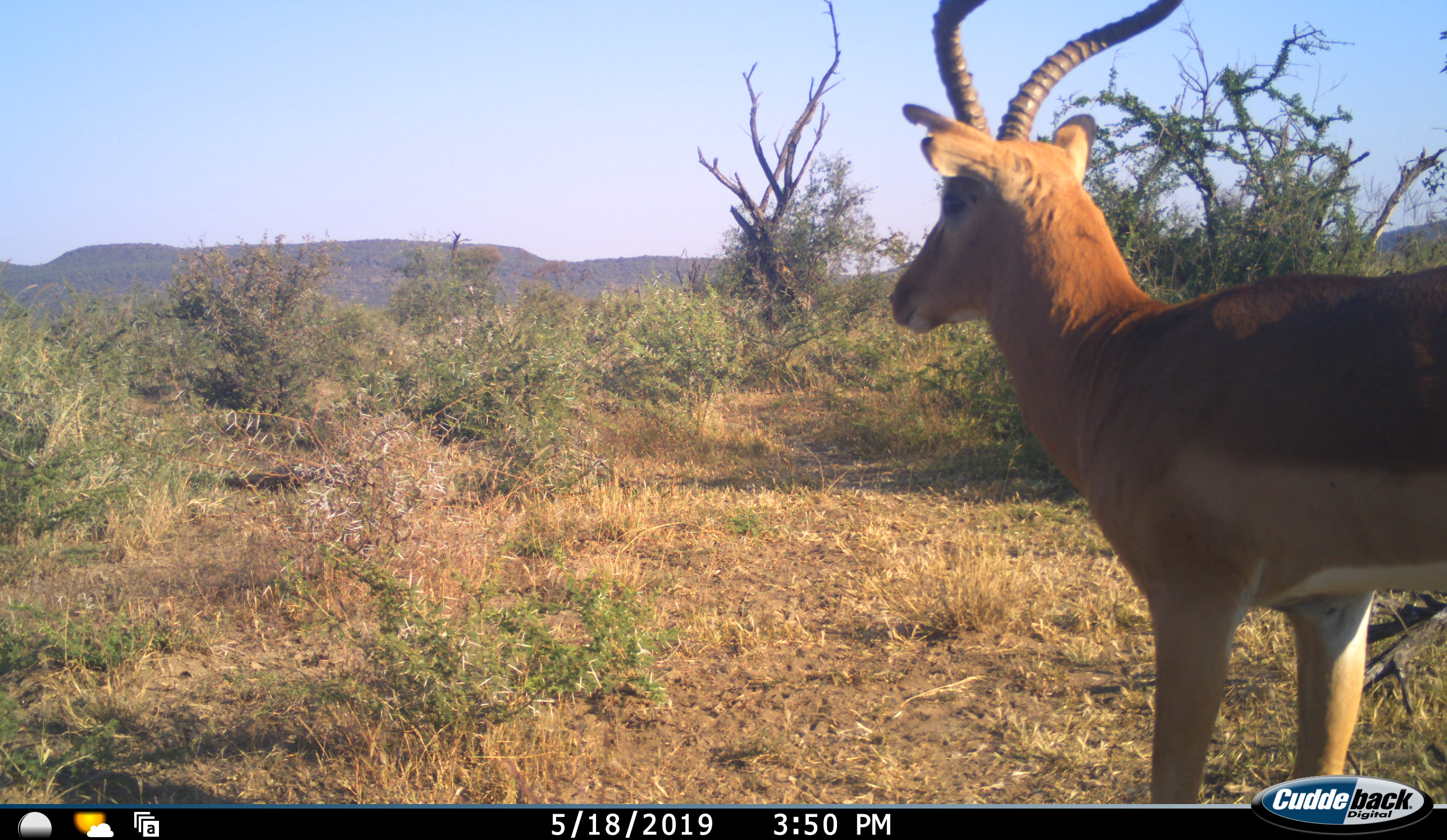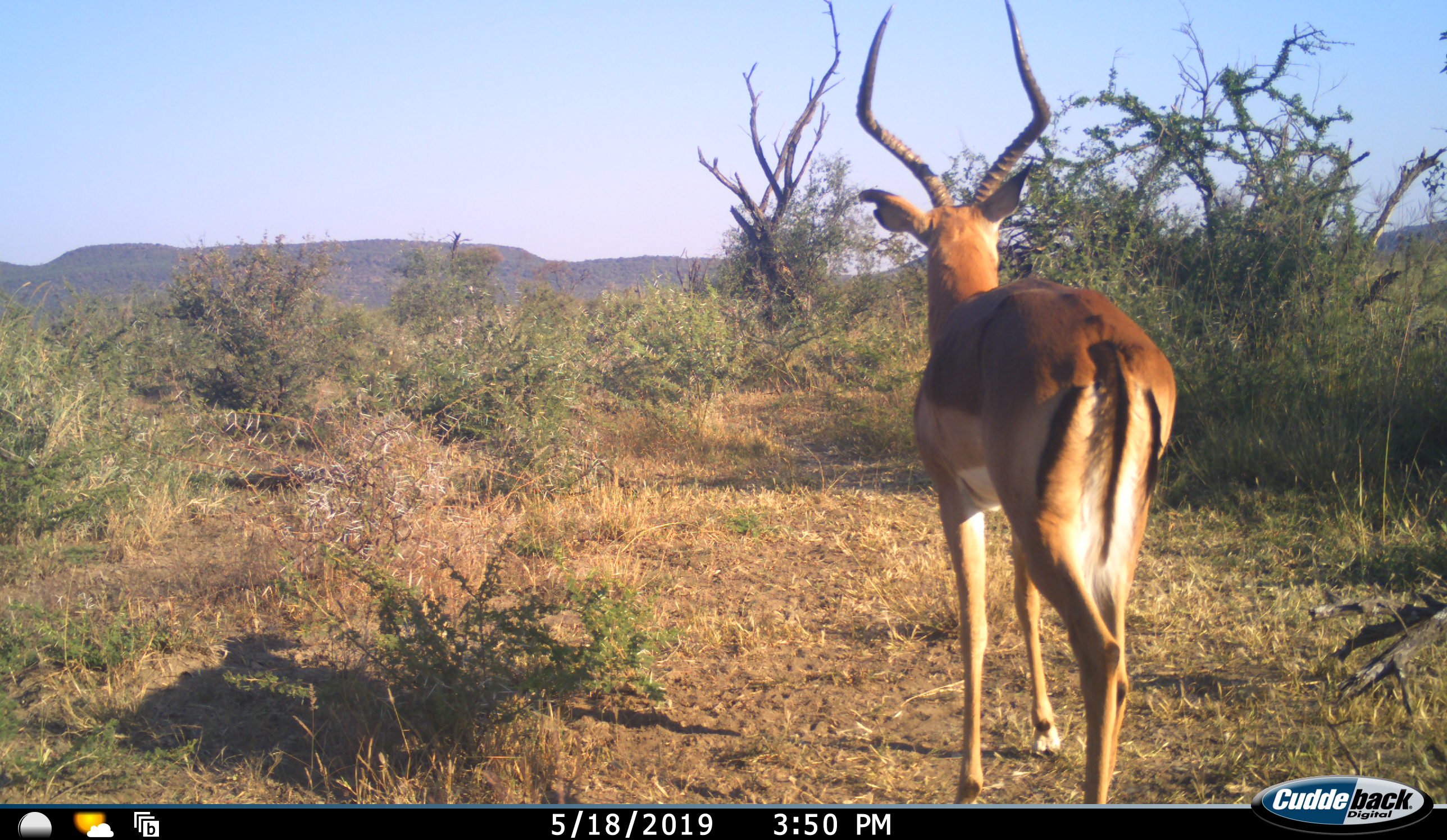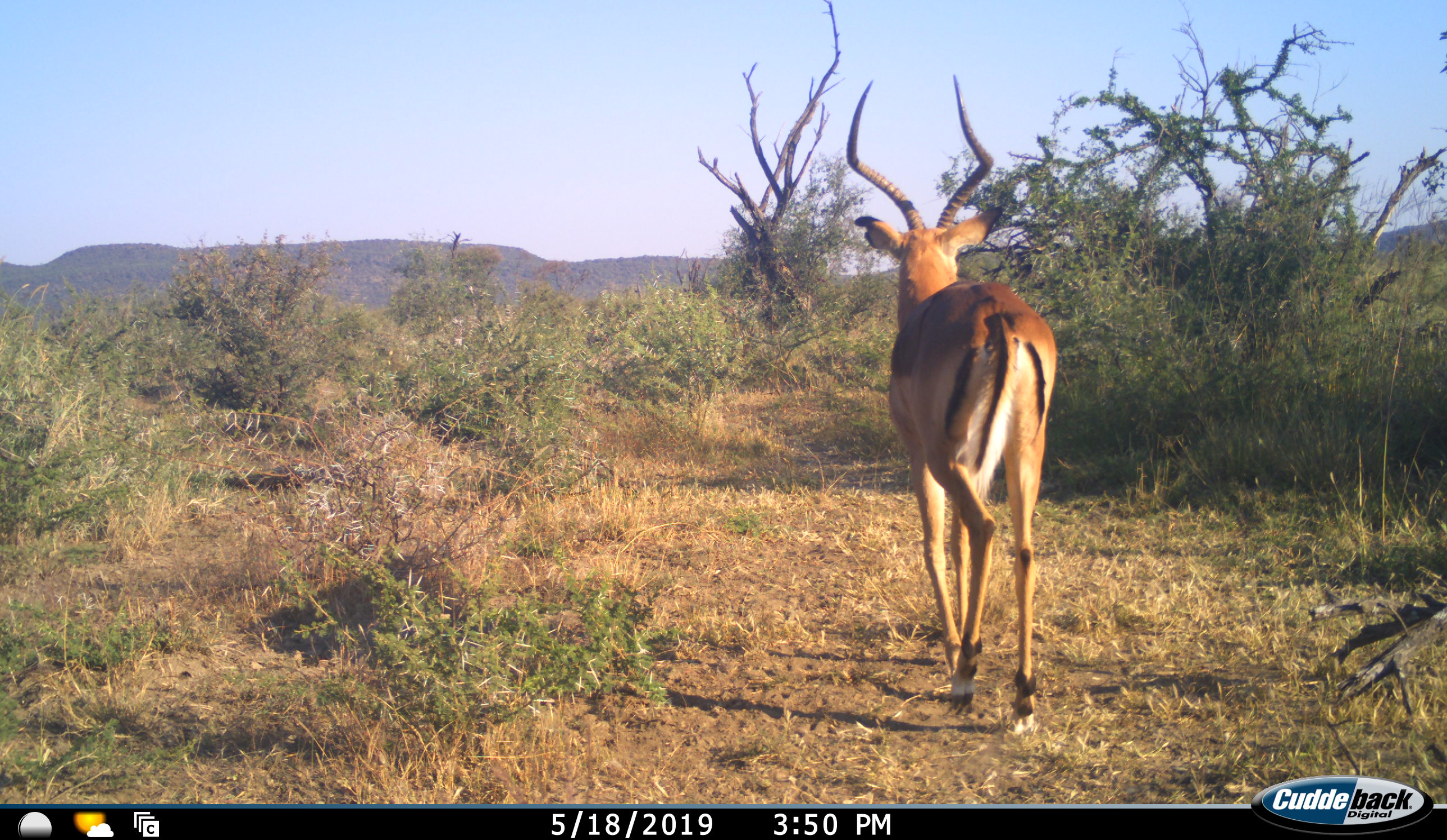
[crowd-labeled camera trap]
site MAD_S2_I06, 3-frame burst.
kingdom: Animalia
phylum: Chordata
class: Mammalia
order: Artiodactyla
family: Bovidae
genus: Aepyceros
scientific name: Aepyceros melampus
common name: impala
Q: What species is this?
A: Impala (Aepyceros melampus).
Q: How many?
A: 1.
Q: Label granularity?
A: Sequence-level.